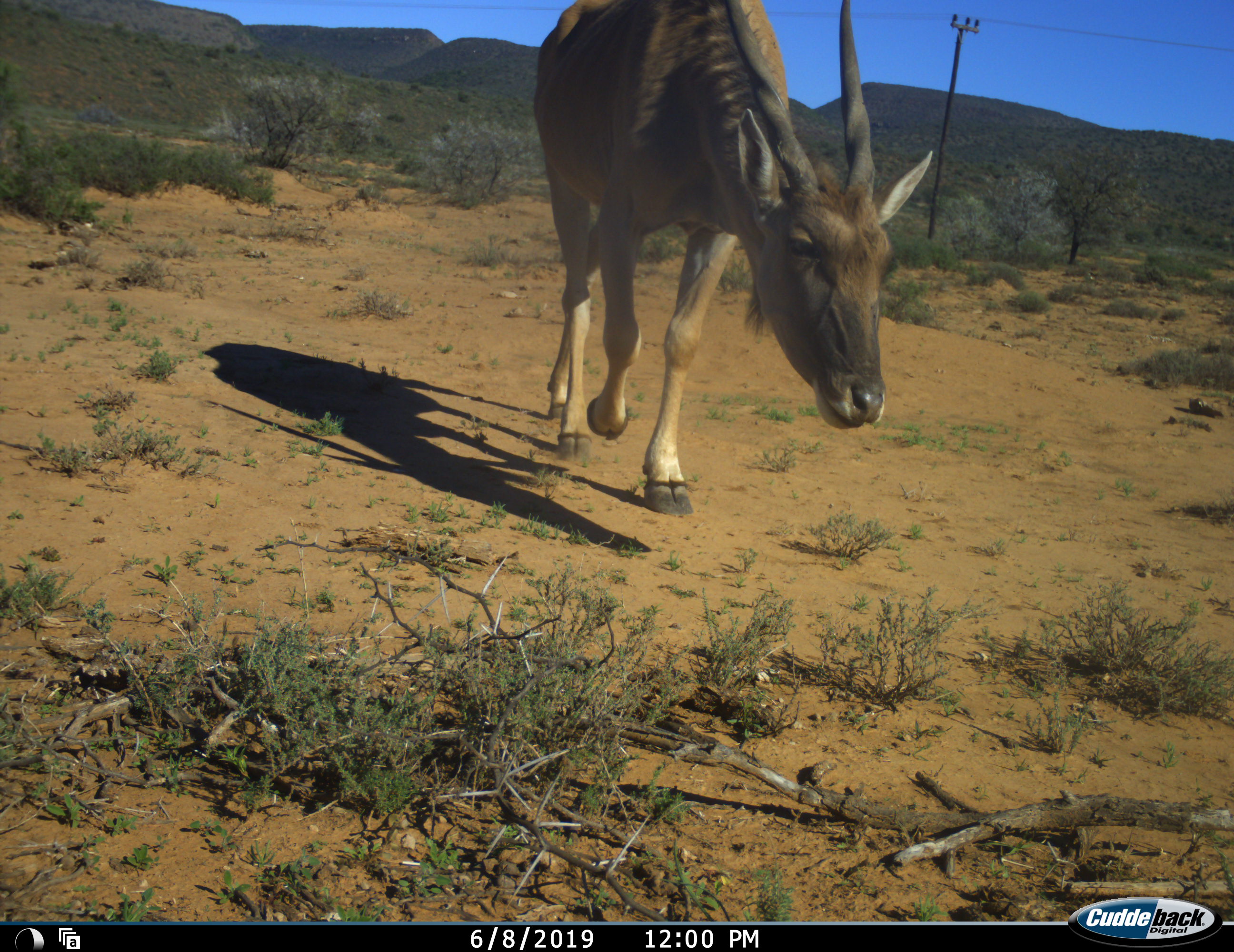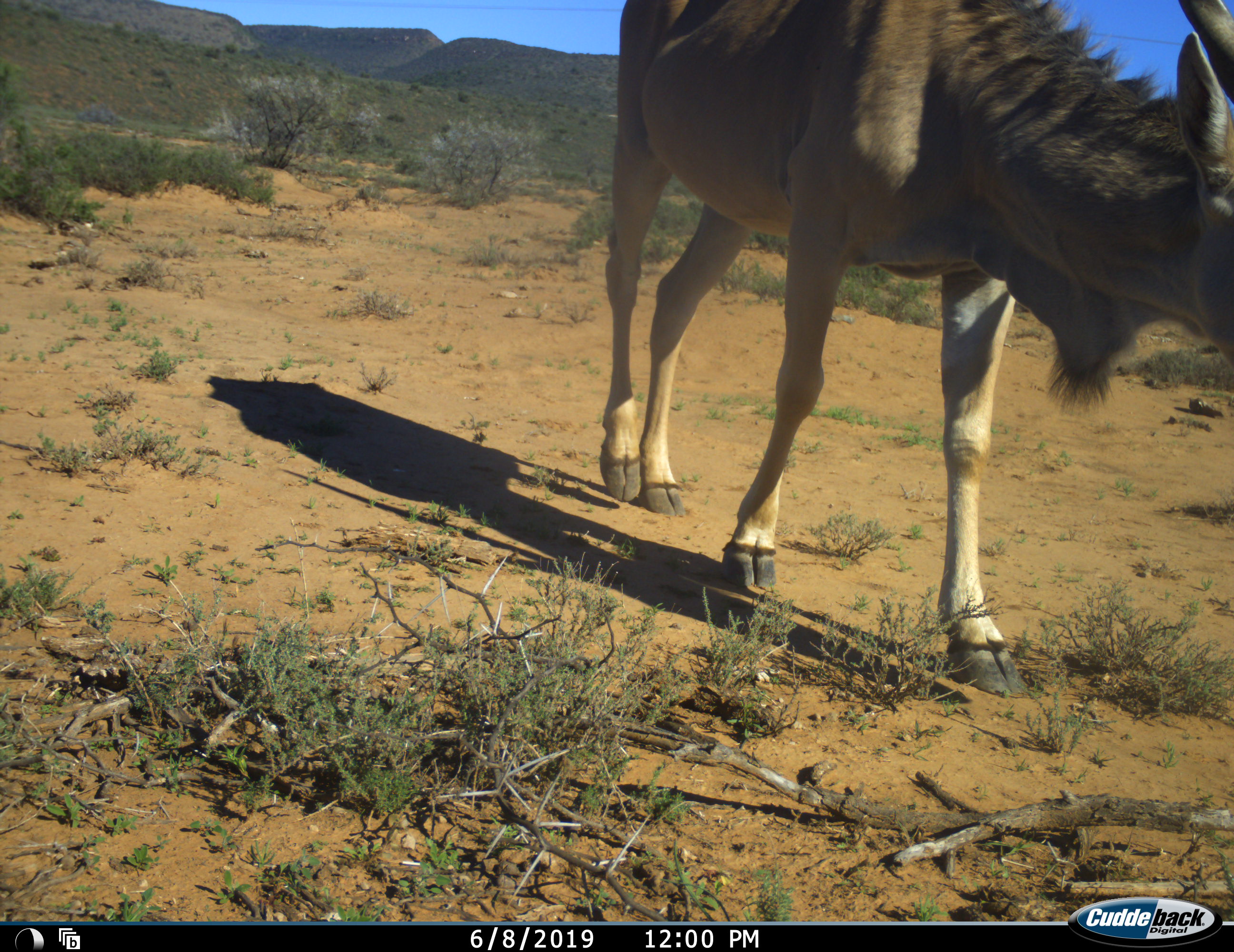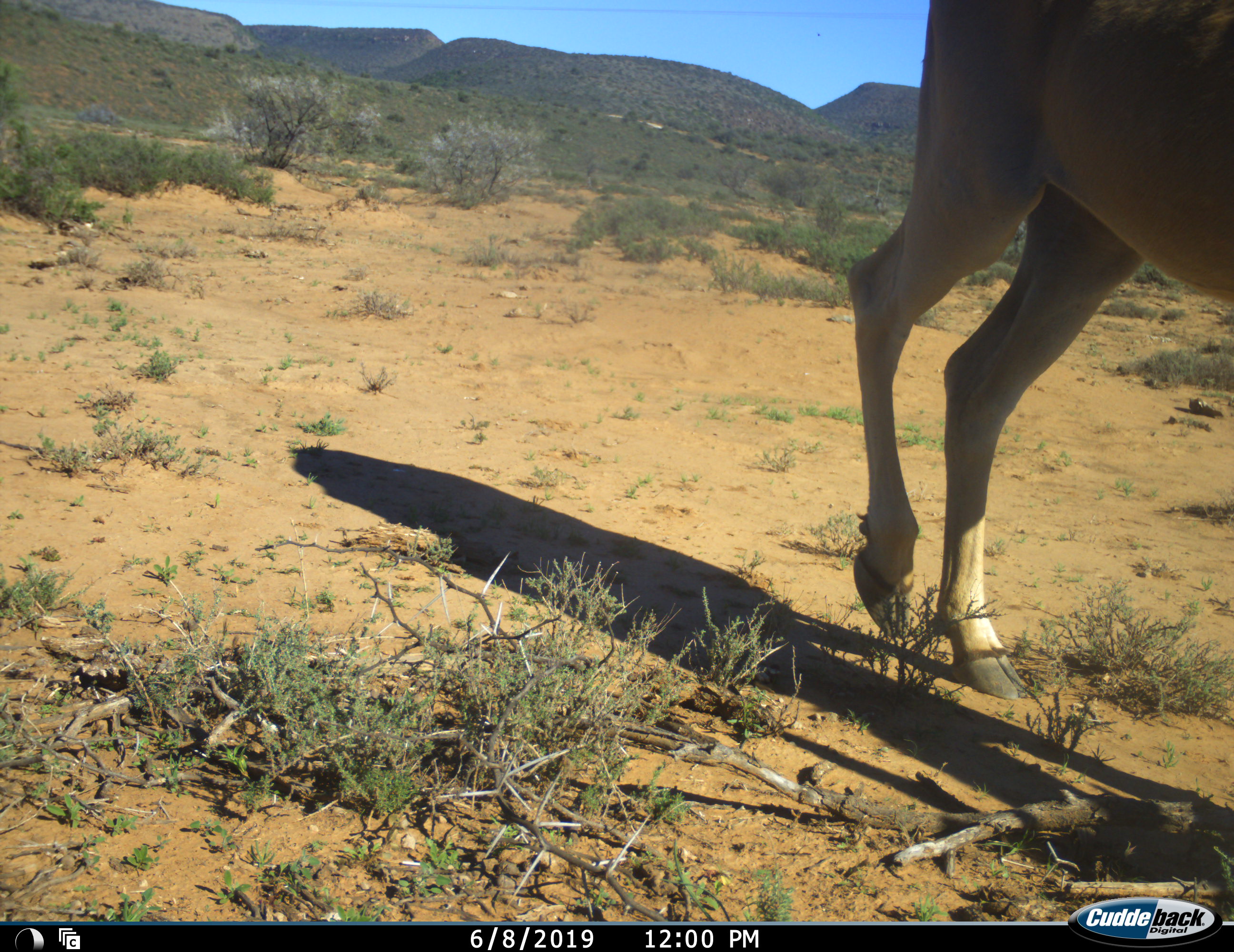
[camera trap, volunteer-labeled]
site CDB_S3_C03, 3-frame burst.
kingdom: Animalia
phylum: Chordata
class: Mammalia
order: Artiodactyla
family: Bovidae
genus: Tragelaphus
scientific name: Tragelaphus oryx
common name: eland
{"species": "eland (Tragelaphus oryx)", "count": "1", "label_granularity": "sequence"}